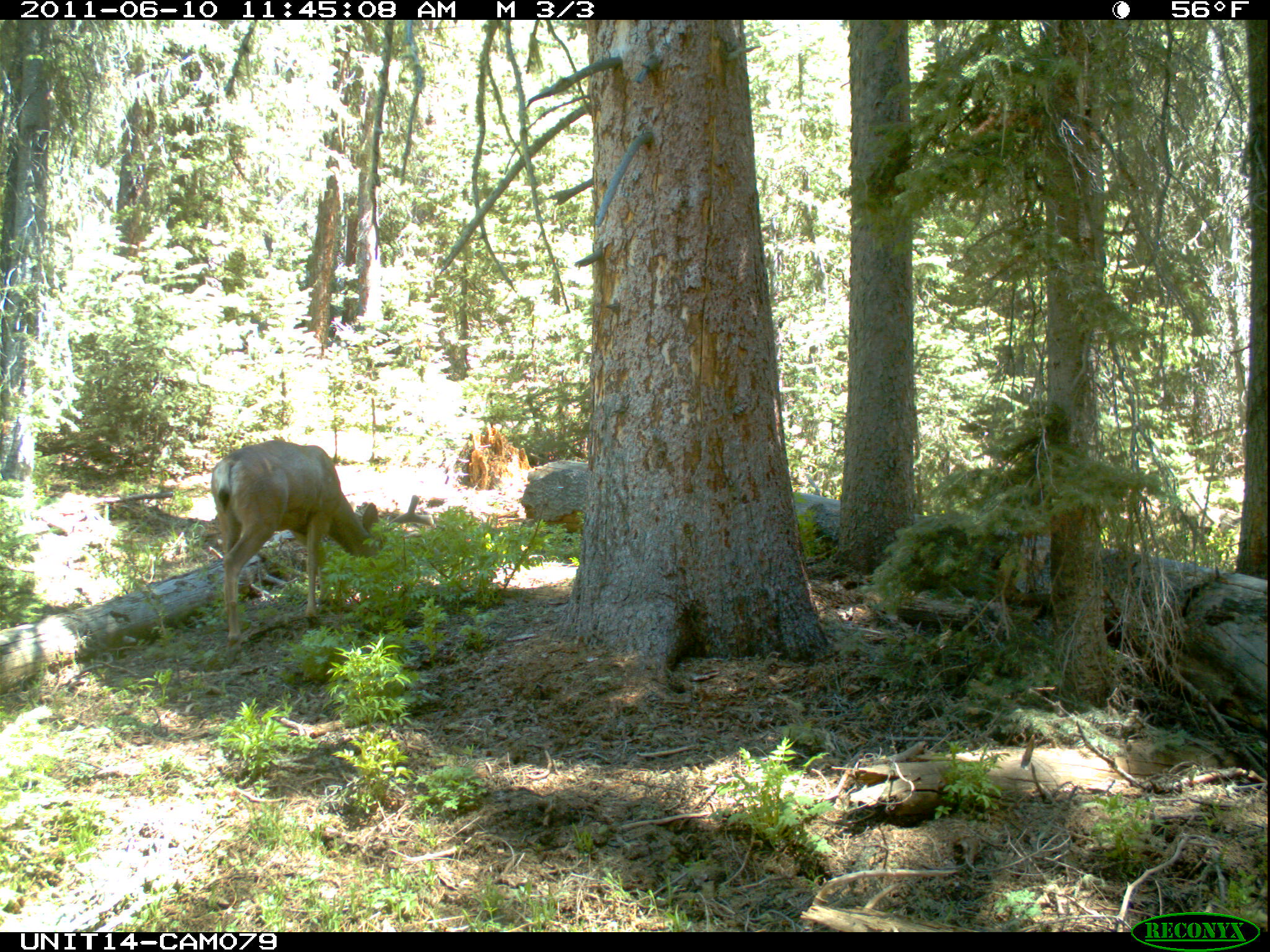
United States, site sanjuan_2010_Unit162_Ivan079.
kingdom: Animalia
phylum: Chordata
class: Mammalia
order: Artiodactyla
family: Cervidae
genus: Odocoileus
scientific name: Odocoileus hemionus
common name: mule deer